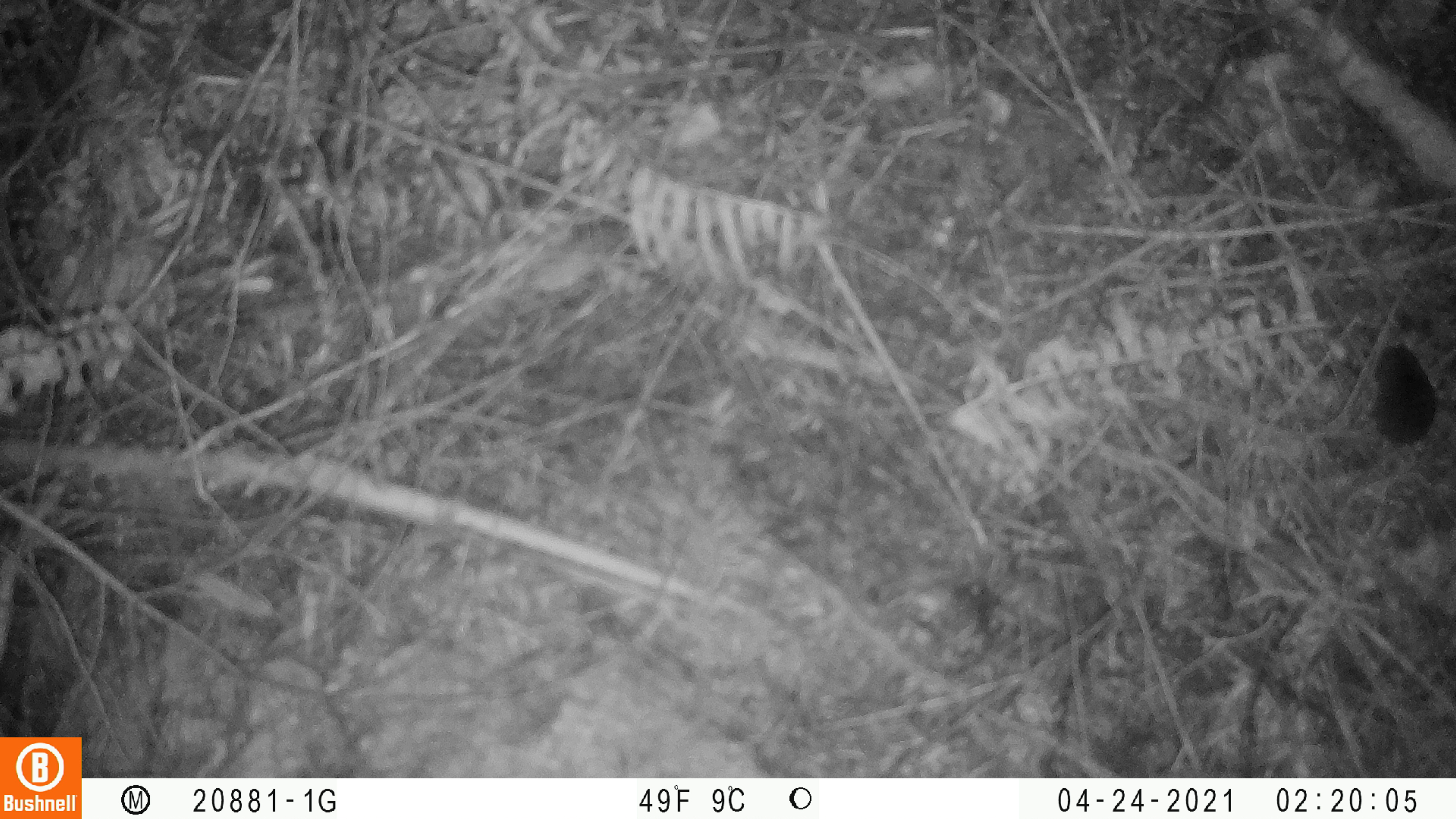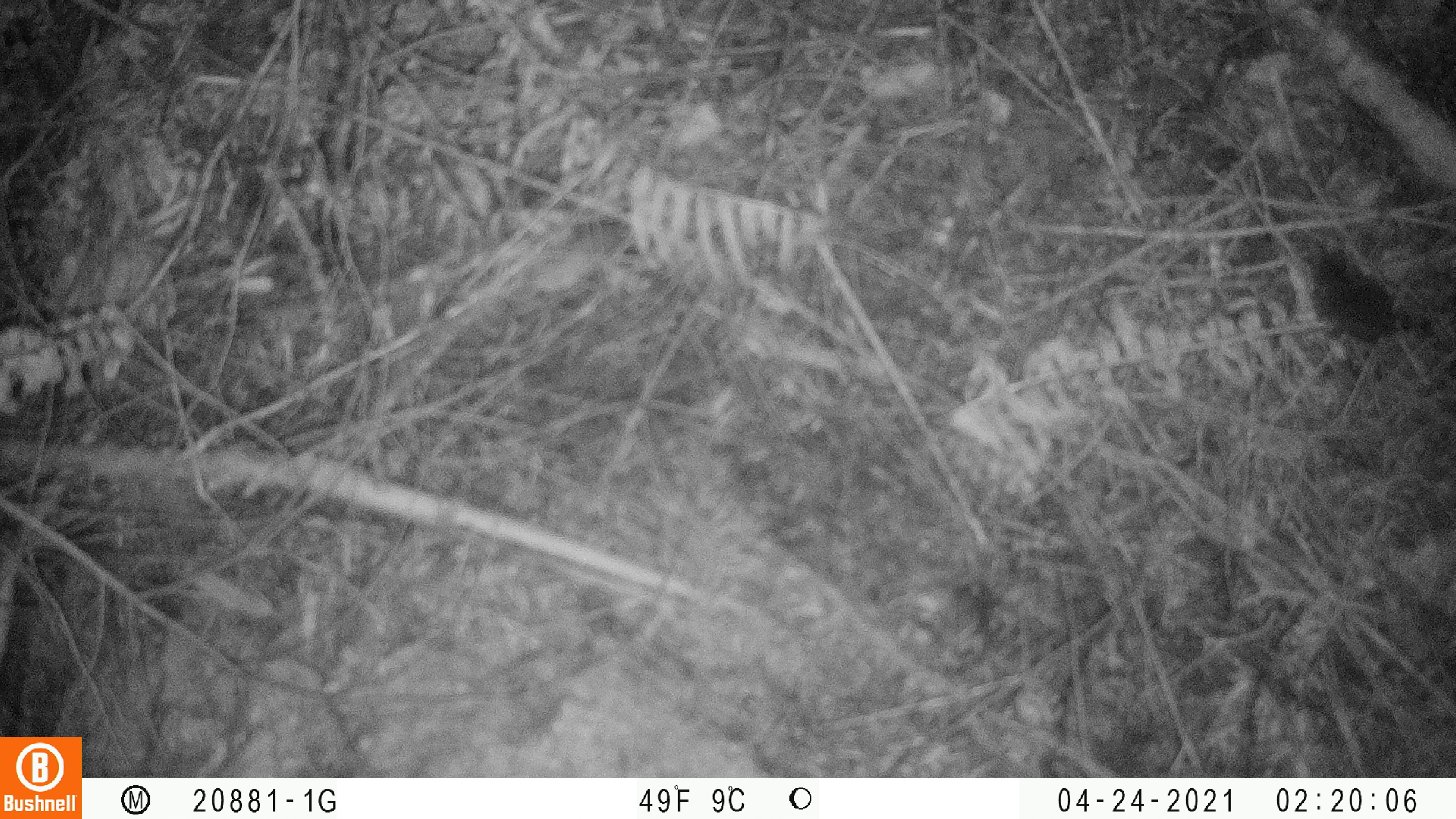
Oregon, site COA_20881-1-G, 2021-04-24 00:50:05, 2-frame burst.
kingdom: Animalia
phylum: Chordata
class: Mammalia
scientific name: Mammalia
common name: small mammal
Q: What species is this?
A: Small mammal (Mammalia).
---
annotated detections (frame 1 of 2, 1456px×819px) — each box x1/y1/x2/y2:
small mammal: 1327/308/1452/505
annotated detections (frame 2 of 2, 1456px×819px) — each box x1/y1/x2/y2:
small mammal: 1283/213/1452/394